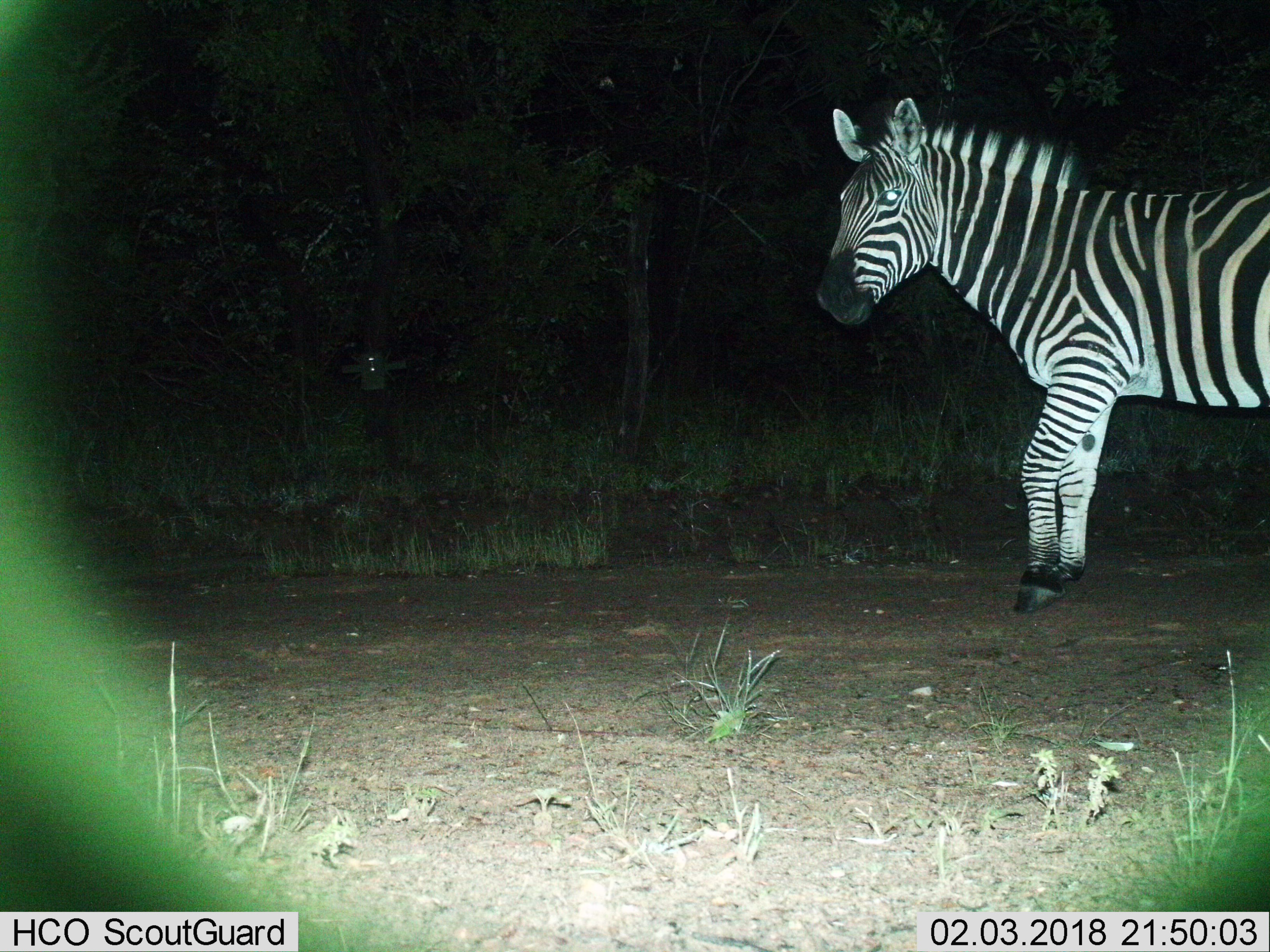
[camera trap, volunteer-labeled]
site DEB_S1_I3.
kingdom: Animalia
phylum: Chordata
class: Mammalia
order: Perissodactyla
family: Equidae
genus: Equus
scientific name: Equus quagga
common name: plains zebra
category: zebraplains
Zebraplains (plains zebra) (Equus quagga), count 1. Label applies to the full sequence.